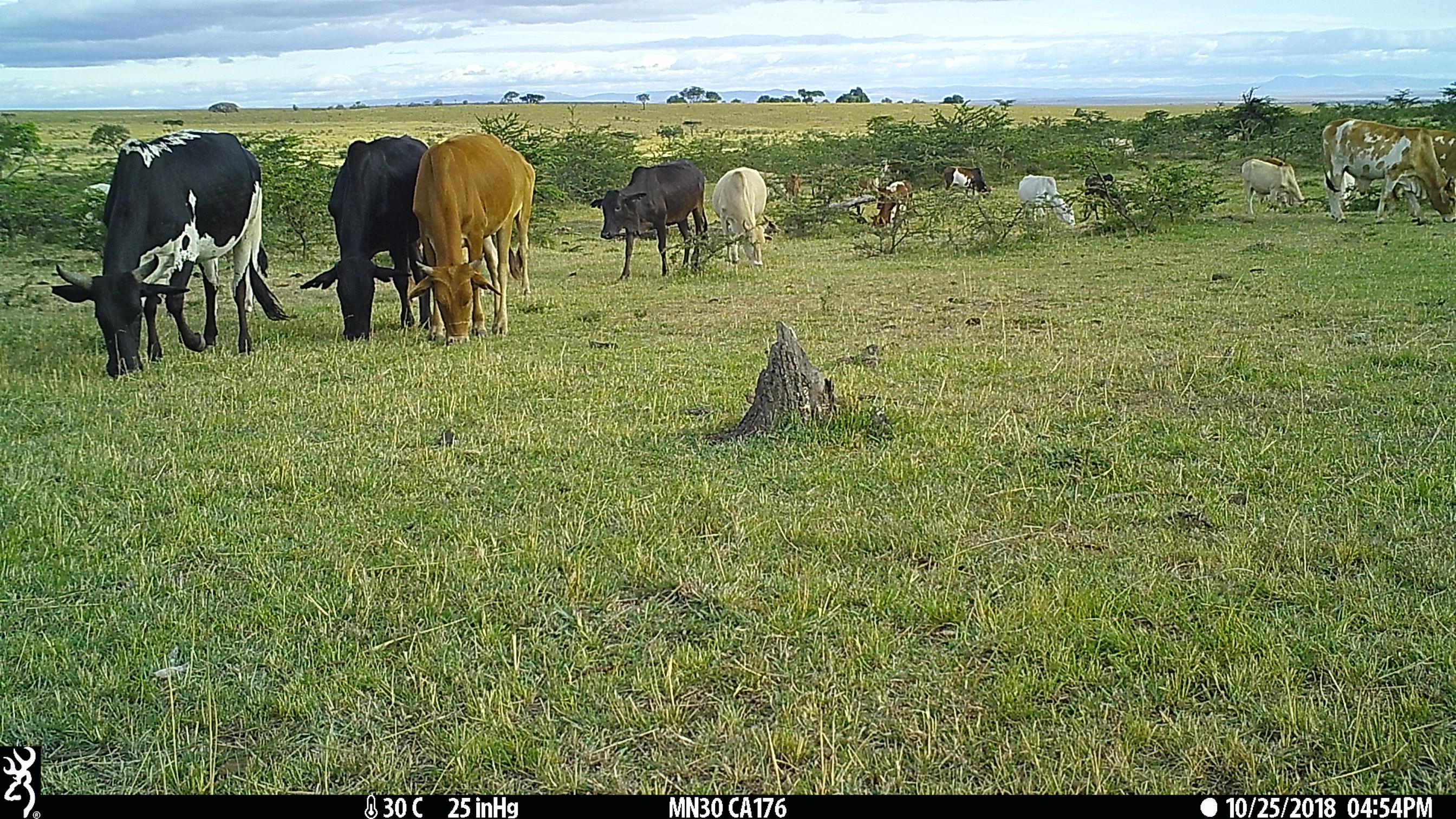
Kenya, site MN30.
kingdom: Animalia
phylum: Chordata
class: Mammalia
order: Artiodactyla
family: Bovidae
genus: Bos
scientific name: Bos taurus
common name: cattle